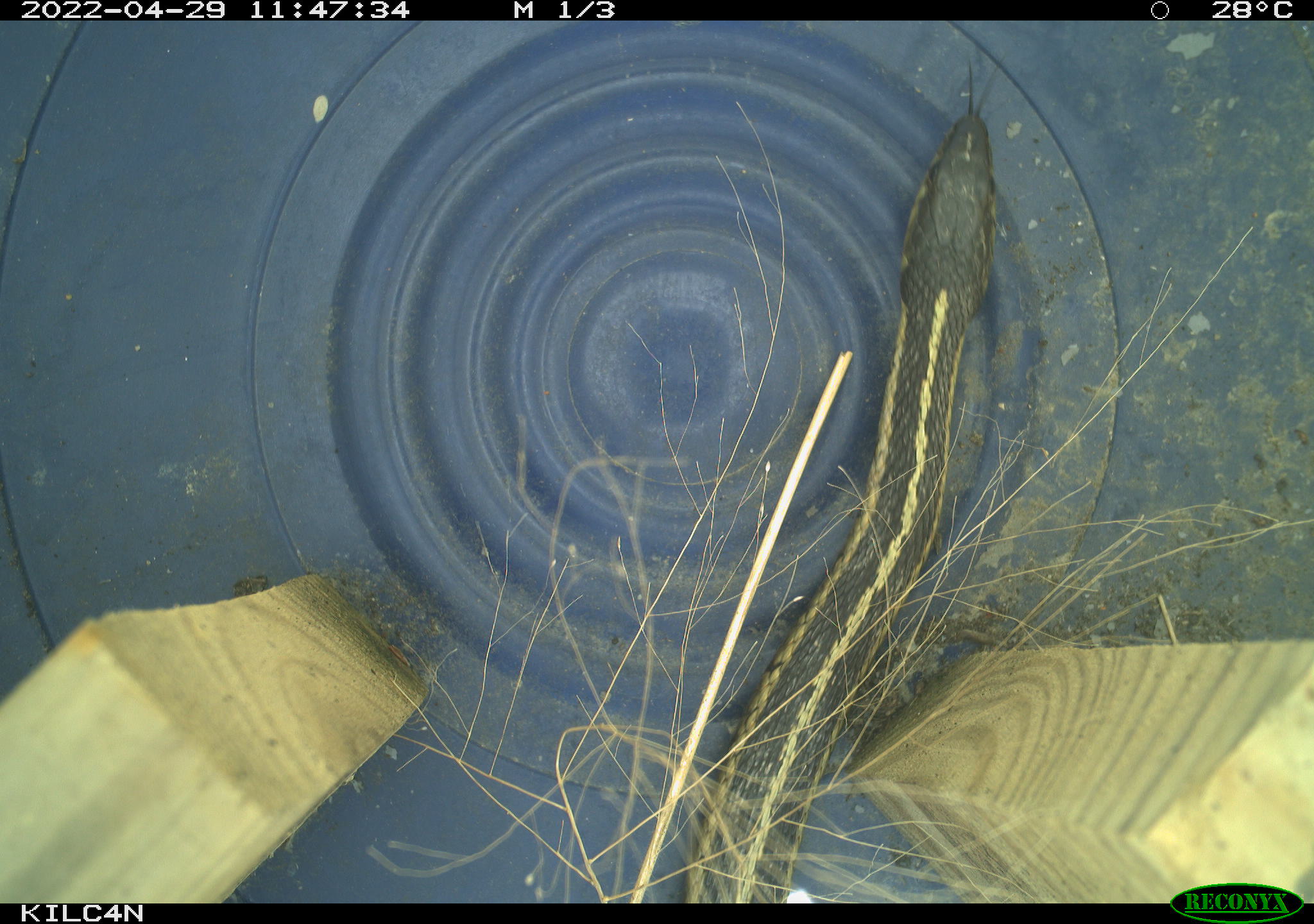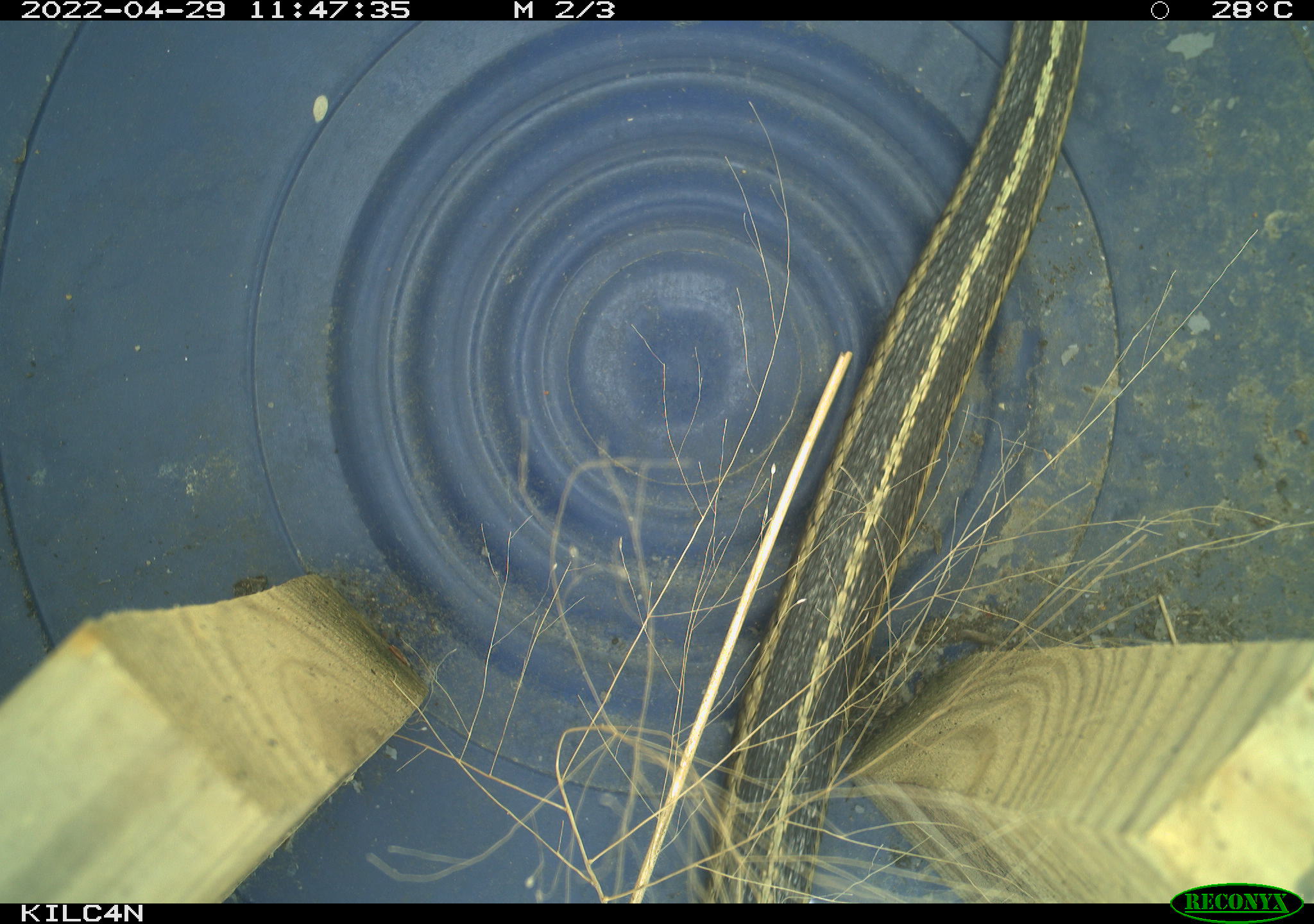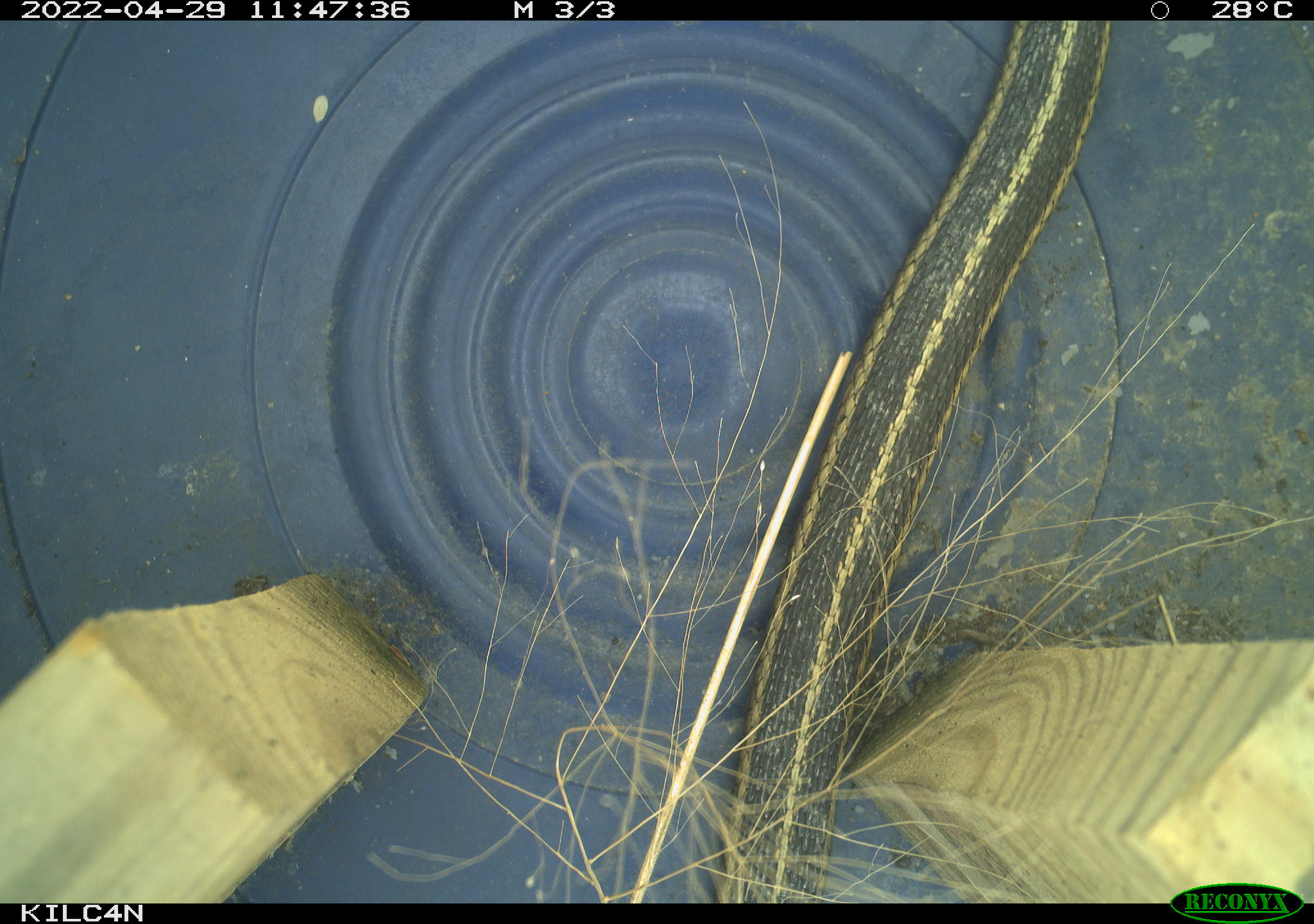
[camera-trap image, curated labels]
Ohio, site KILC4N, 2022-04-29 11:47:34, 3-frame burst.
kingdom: Animalia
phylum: Chordata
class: Reptilia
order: Squamata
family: Colubridae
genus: Thamnophis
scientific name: Thamnophis sirtalis sirtalis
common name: eastern gartersnake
Eastern gartersnake (Thamnophis sirtalis sirtalis).